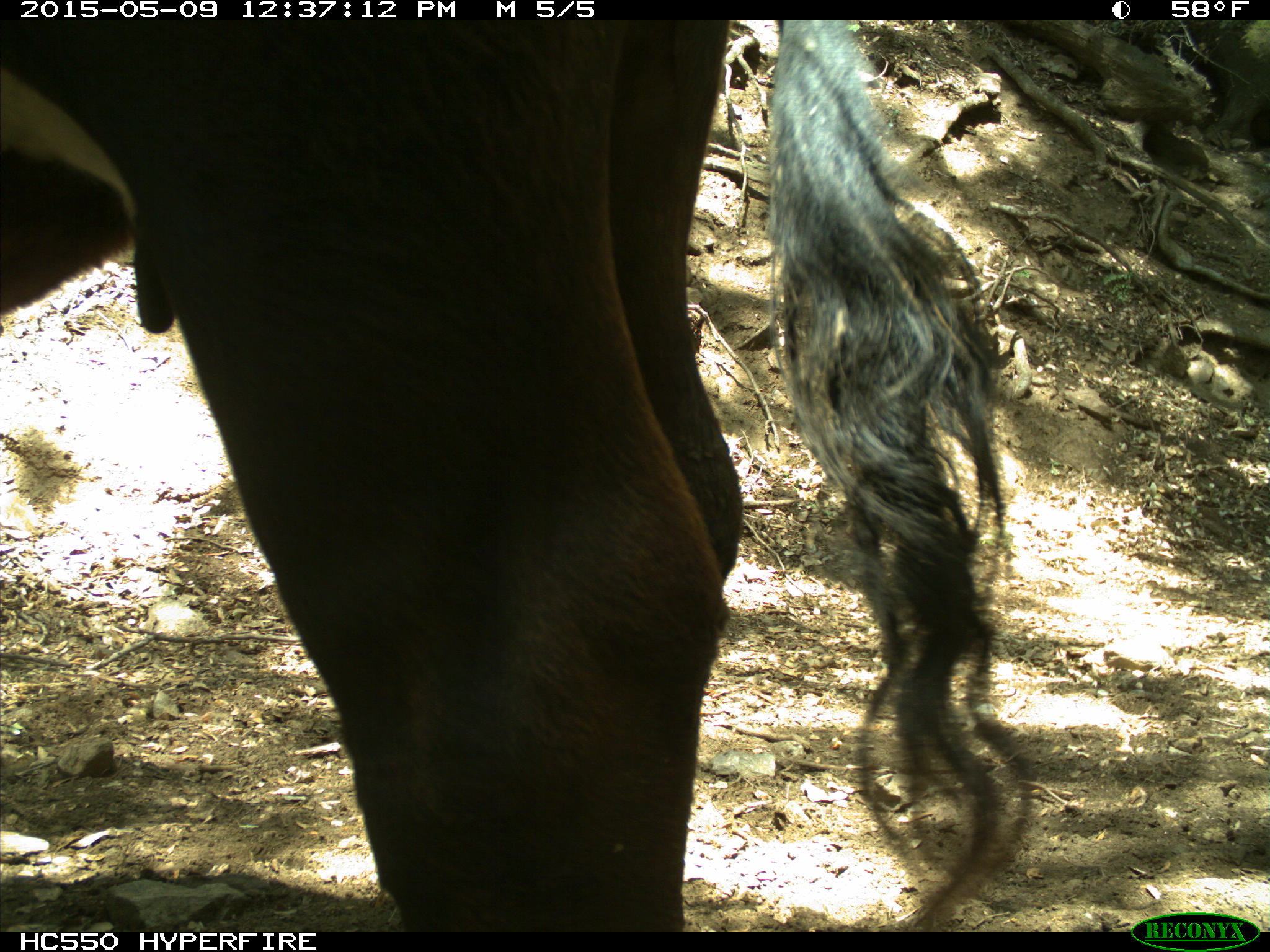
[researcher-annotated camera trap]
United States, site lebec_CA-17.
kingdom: Animalia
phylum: Chordata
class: Mammalia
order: Artiodactyla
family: Bovidae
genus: Bos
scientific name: Bos taurus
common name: domestic cow